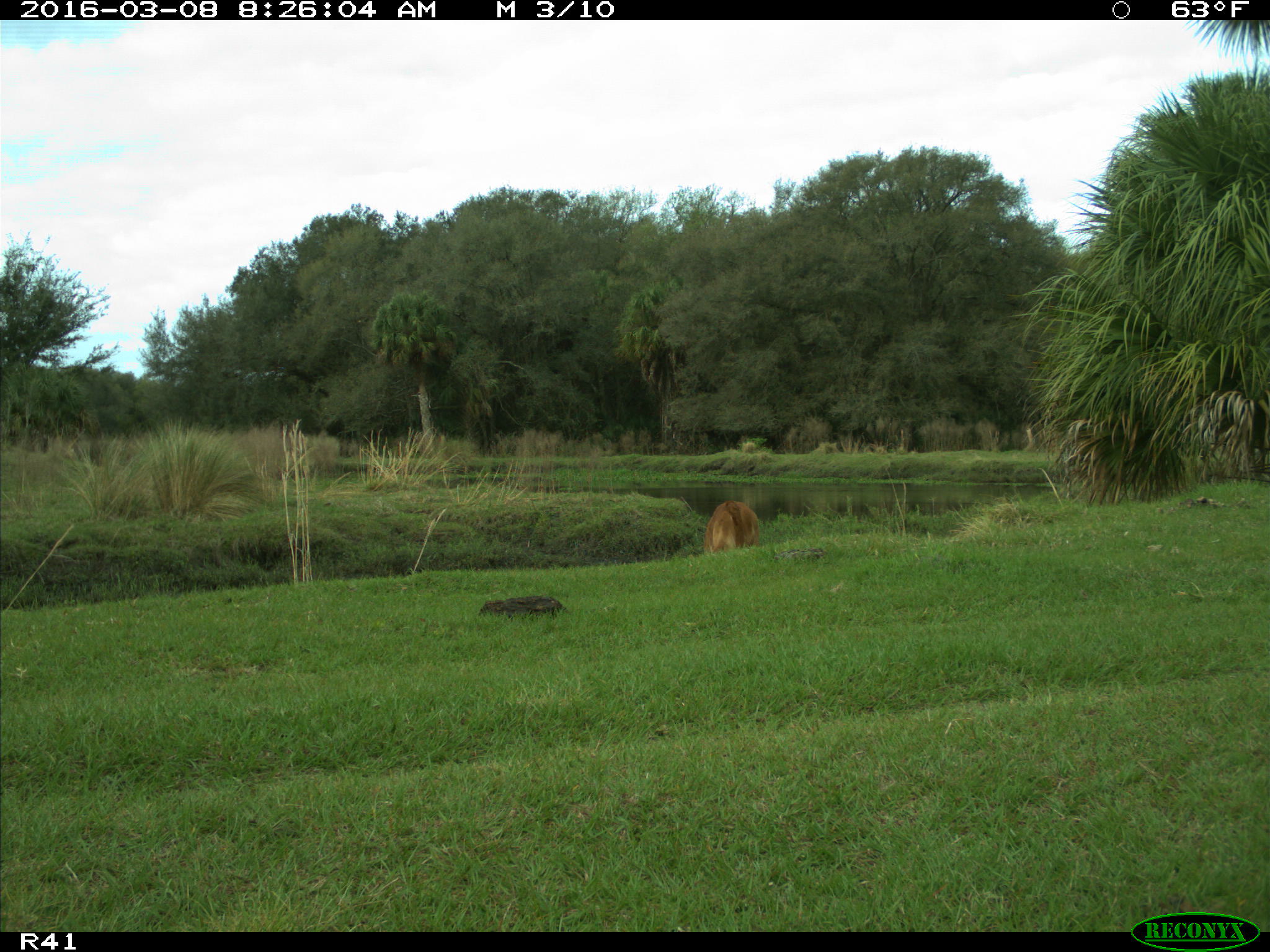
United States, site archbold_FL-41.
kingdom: Animalia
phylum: Chordata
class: Mammalia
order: Artiodactyla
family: Bovidae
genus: Bos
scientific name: Bos taurus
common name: domestic cow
Bos taurus (domestic cow).